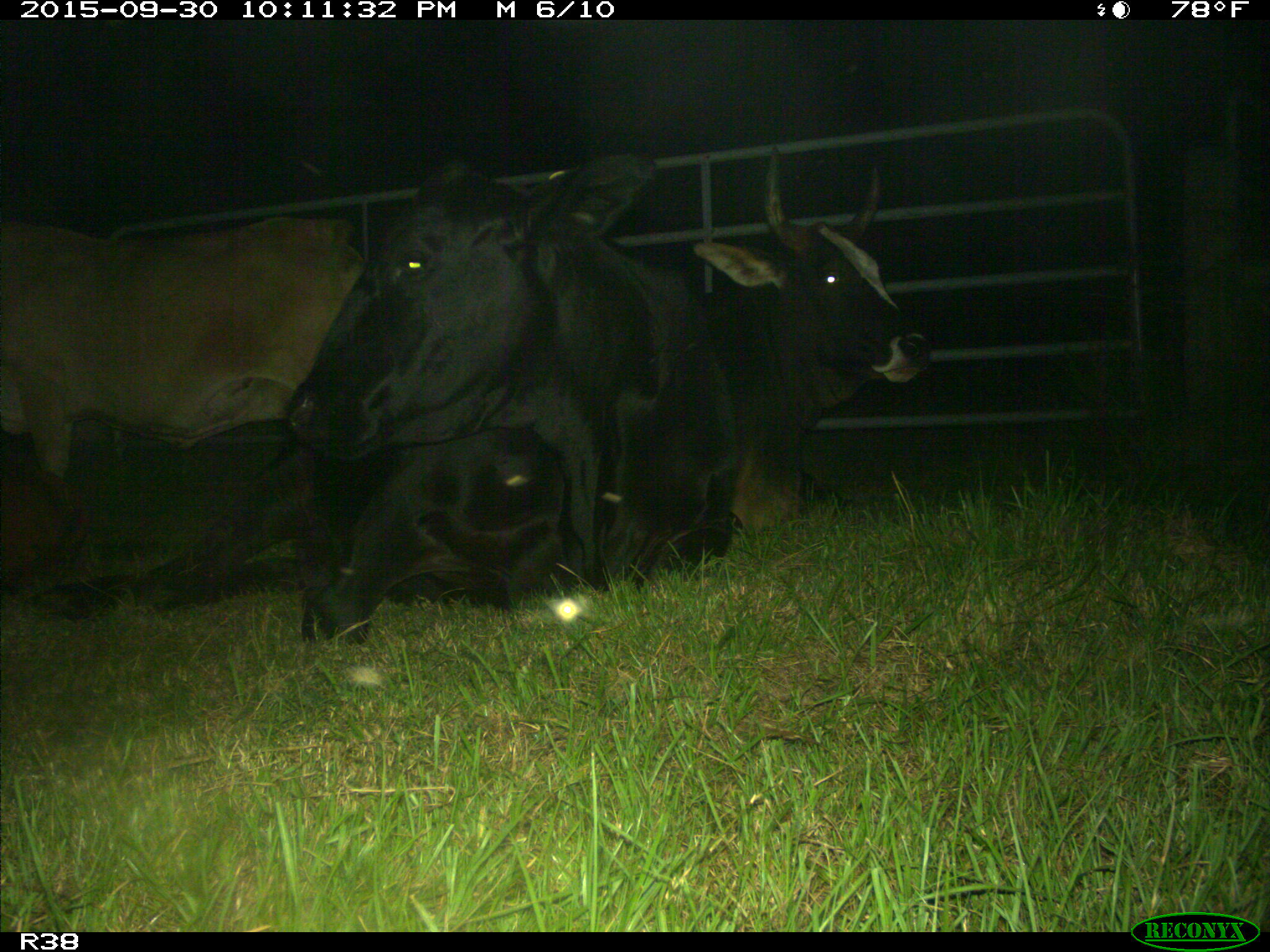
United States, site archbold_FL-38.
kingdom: Animalia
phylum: Chordata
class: Mammalia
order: Artiodactyla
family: Bovidae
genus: Bos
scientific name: Bos taurus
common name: domestic cow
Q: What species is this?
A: Bos taurus (domestic cow).